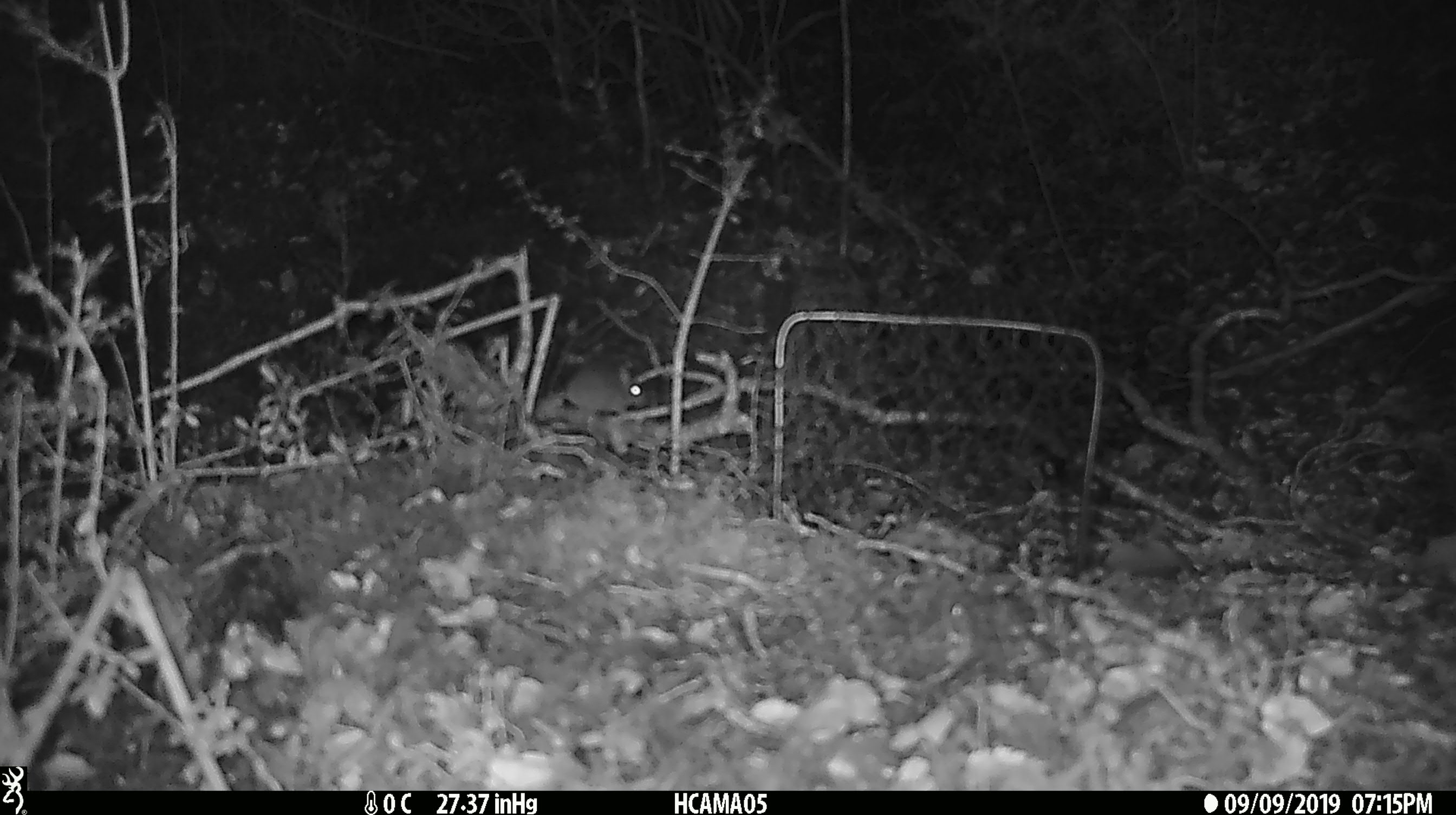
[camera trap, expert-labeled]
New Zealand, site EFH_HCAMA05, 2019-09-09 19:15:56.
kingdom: Animalia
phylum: Chordata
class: Mammalia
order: Rodentia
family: Muridae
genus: Mus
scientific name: Mus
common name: mouse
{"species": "mouse (Mus)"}